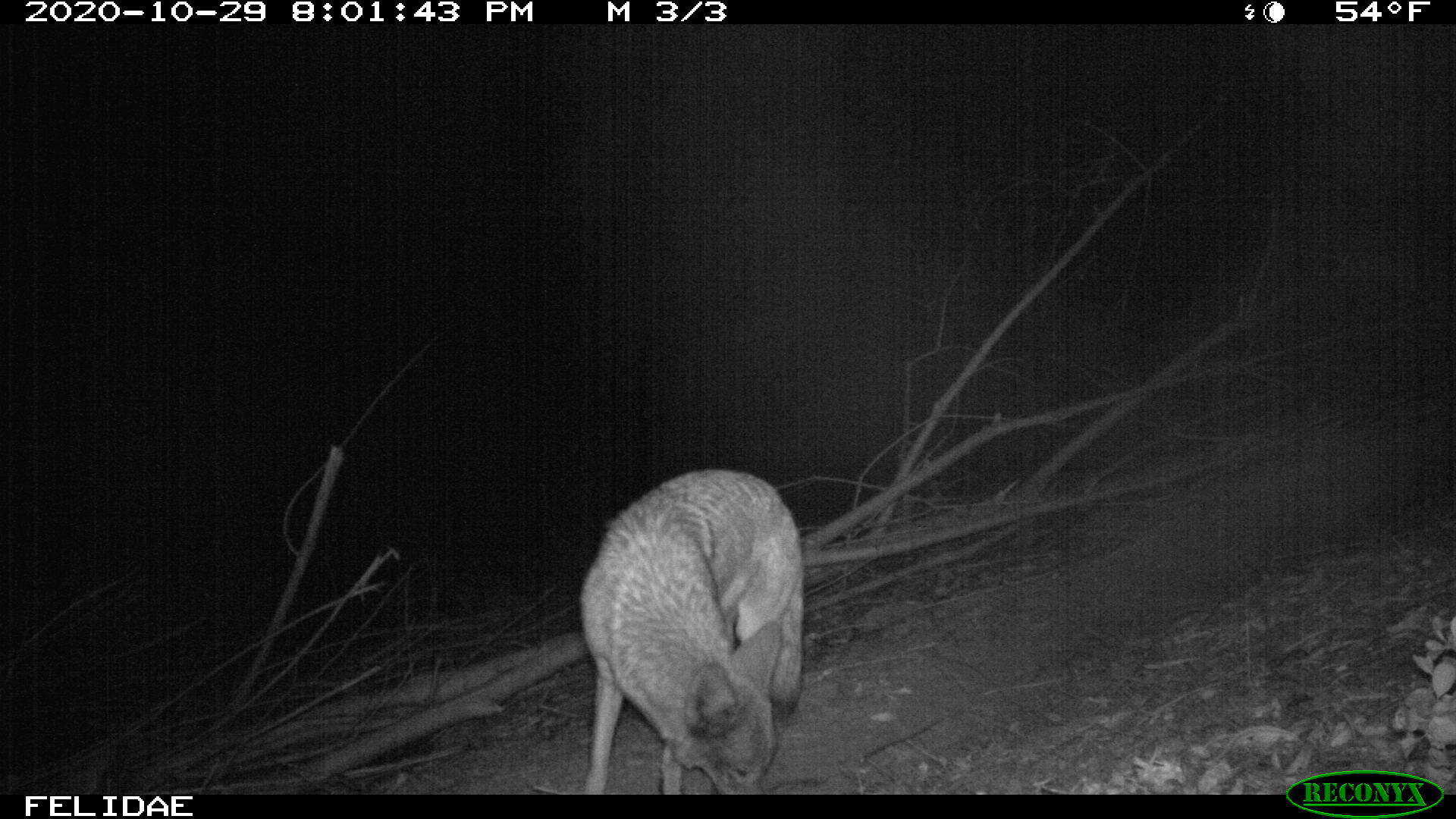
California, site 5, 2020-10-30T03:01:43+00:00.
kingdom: Animalia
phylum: Chordata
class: Mammalia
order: Carnivora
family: Canidae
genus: Canis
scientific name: Canis latrans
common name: coyote